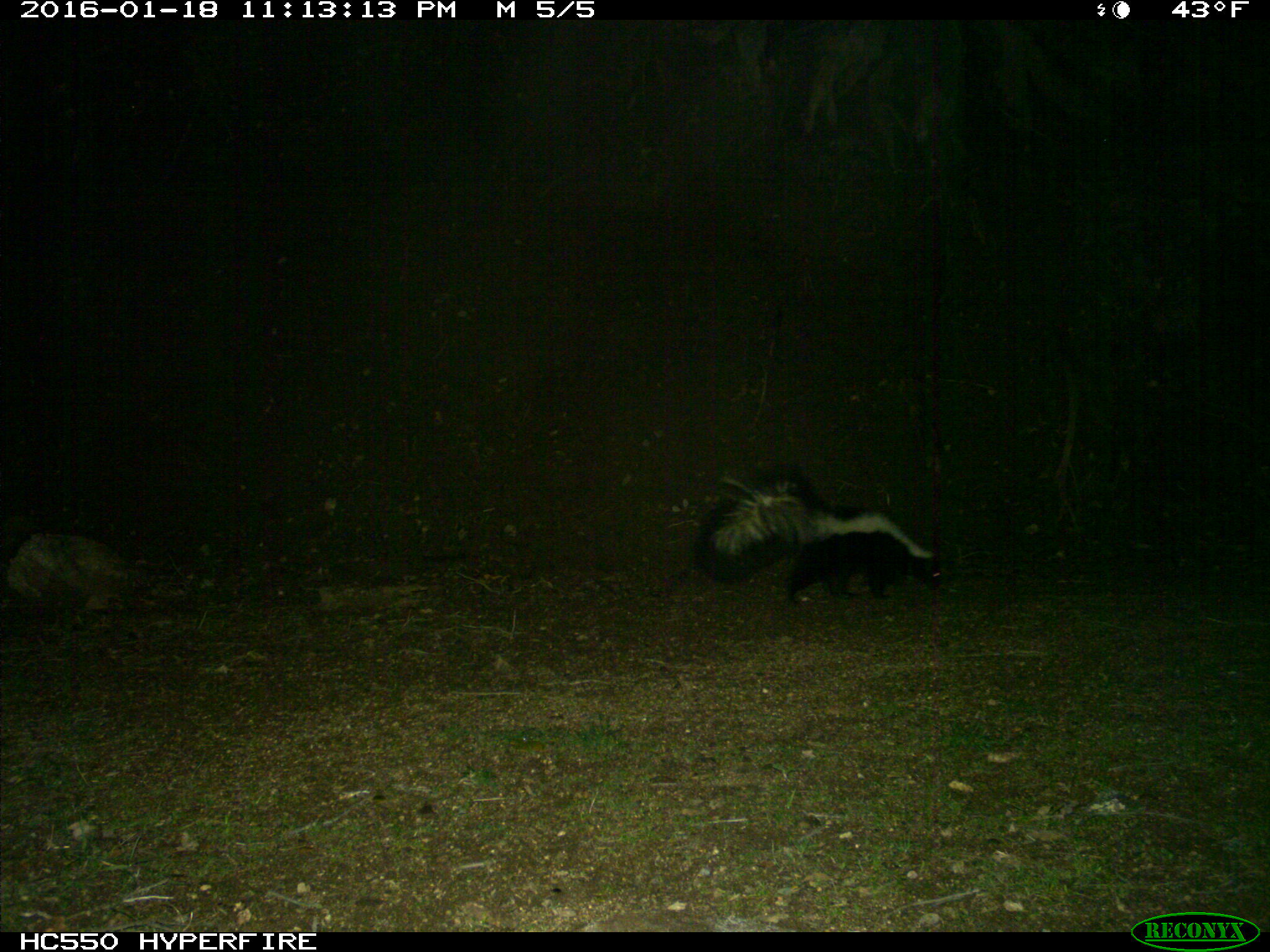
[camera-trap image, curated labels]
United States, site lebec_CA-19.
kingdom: Animalia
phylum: Chordata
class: Mammalia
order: Carnivora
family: Mephitidae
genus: Mephitis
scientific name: Mephitis mephitis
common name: striped skunk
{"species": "Mephitis mephitis (striped skunk)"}